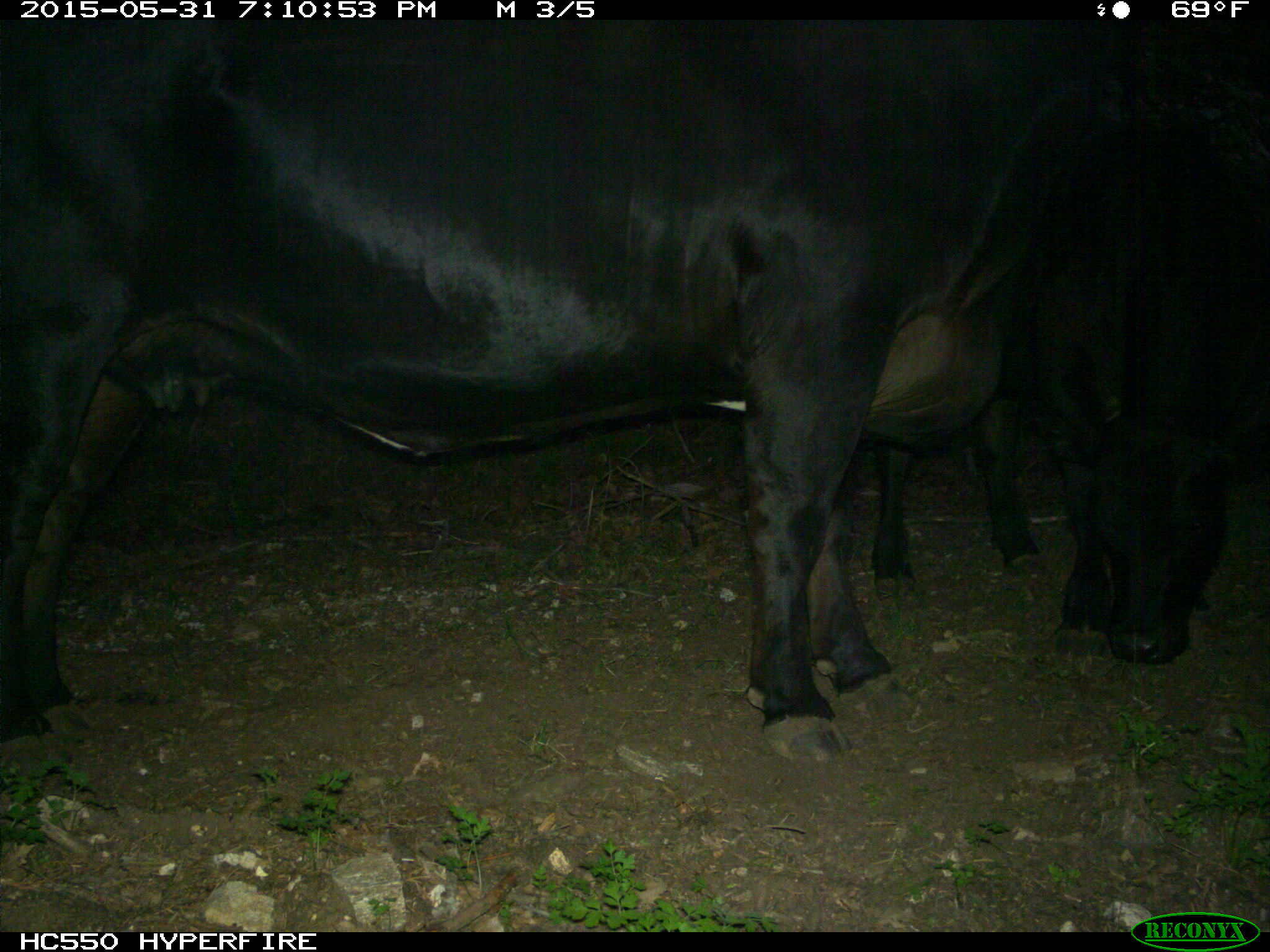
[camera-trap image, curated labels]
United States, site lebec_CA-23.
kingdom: Animalia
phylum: Chordata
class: Mammalia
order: Artiodactyla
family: Bovidae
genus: Bos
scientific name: Bos taurus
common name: domestic cow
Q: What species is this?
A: Bos taurus (domestic cow).